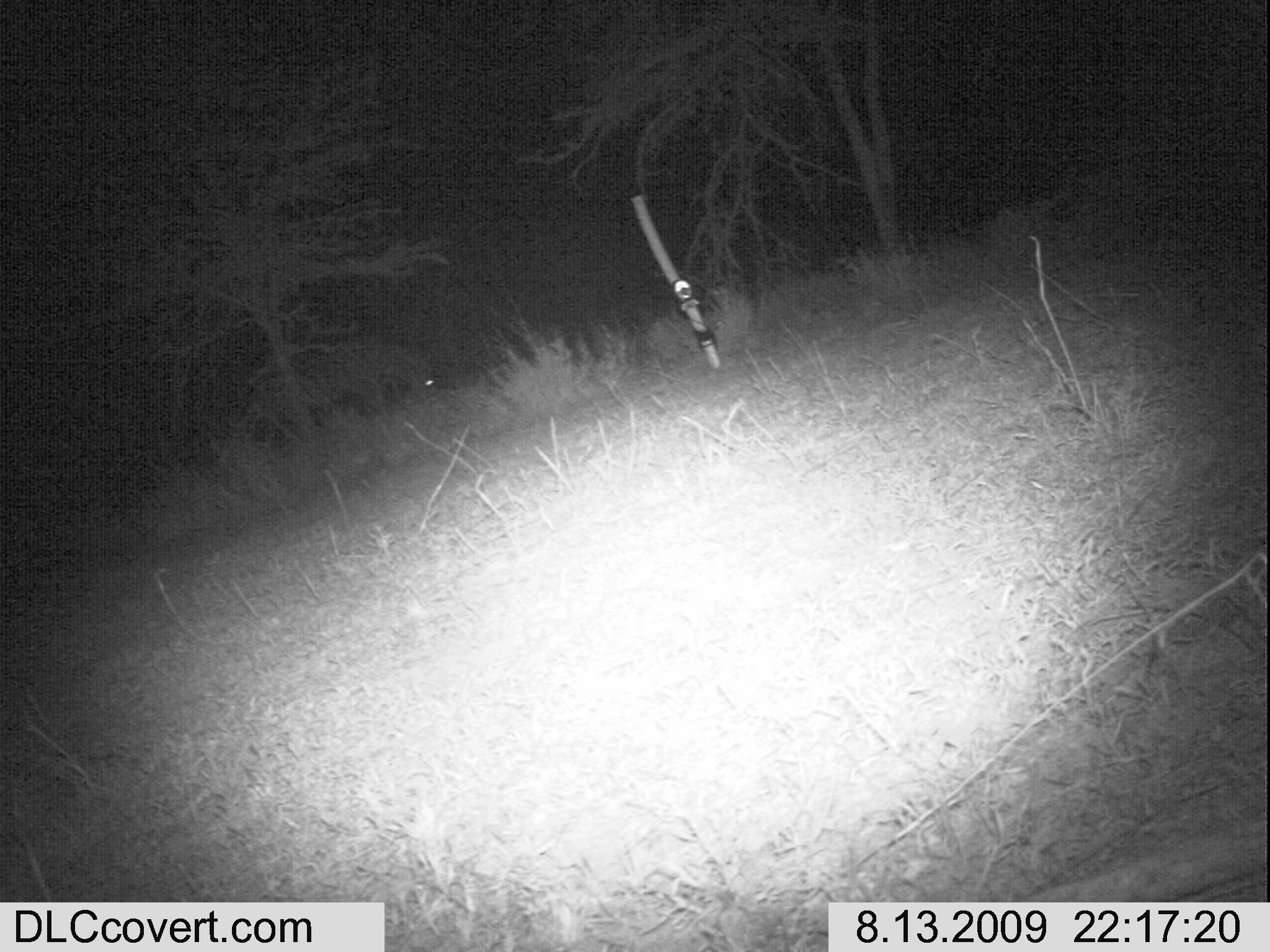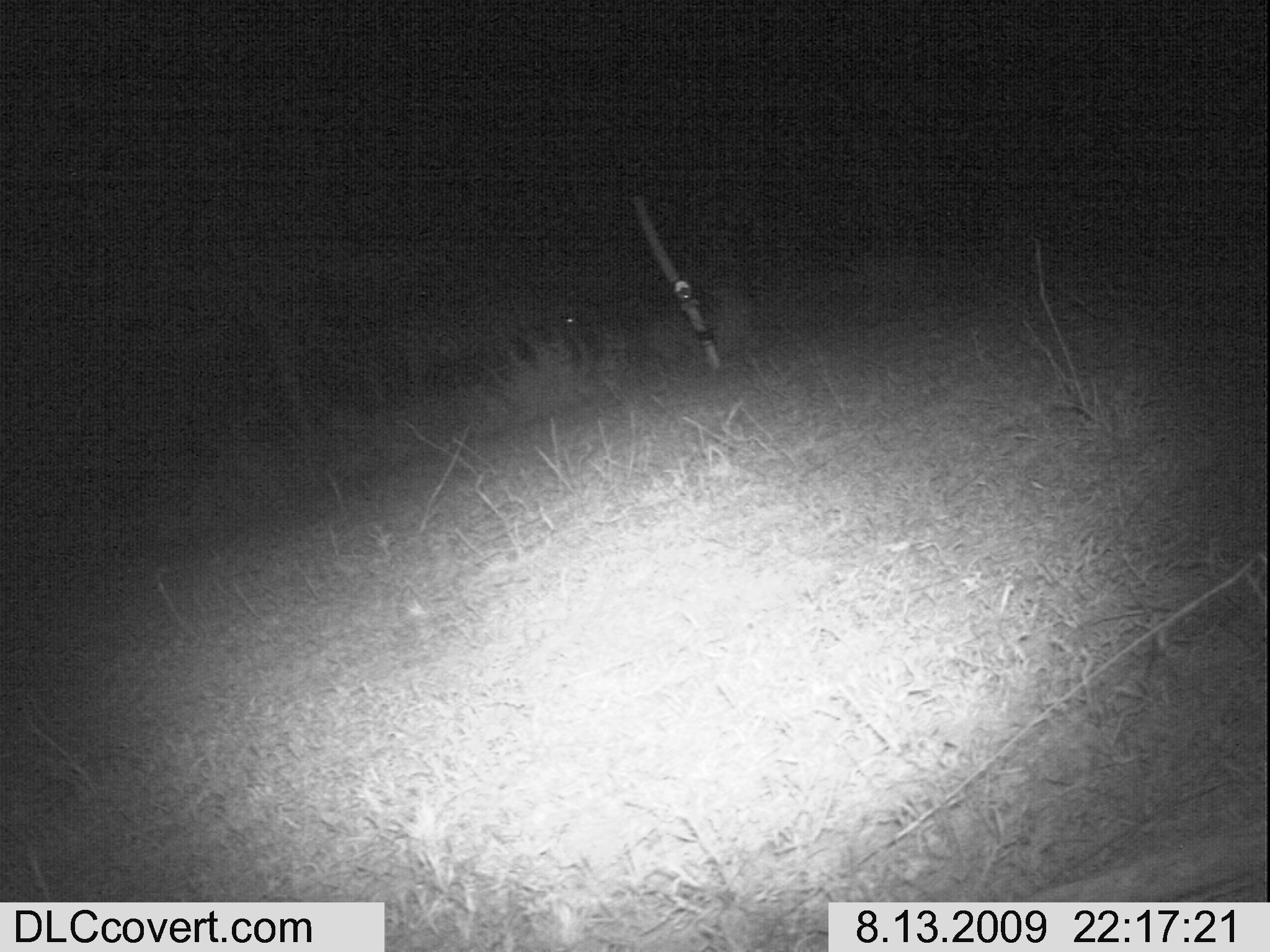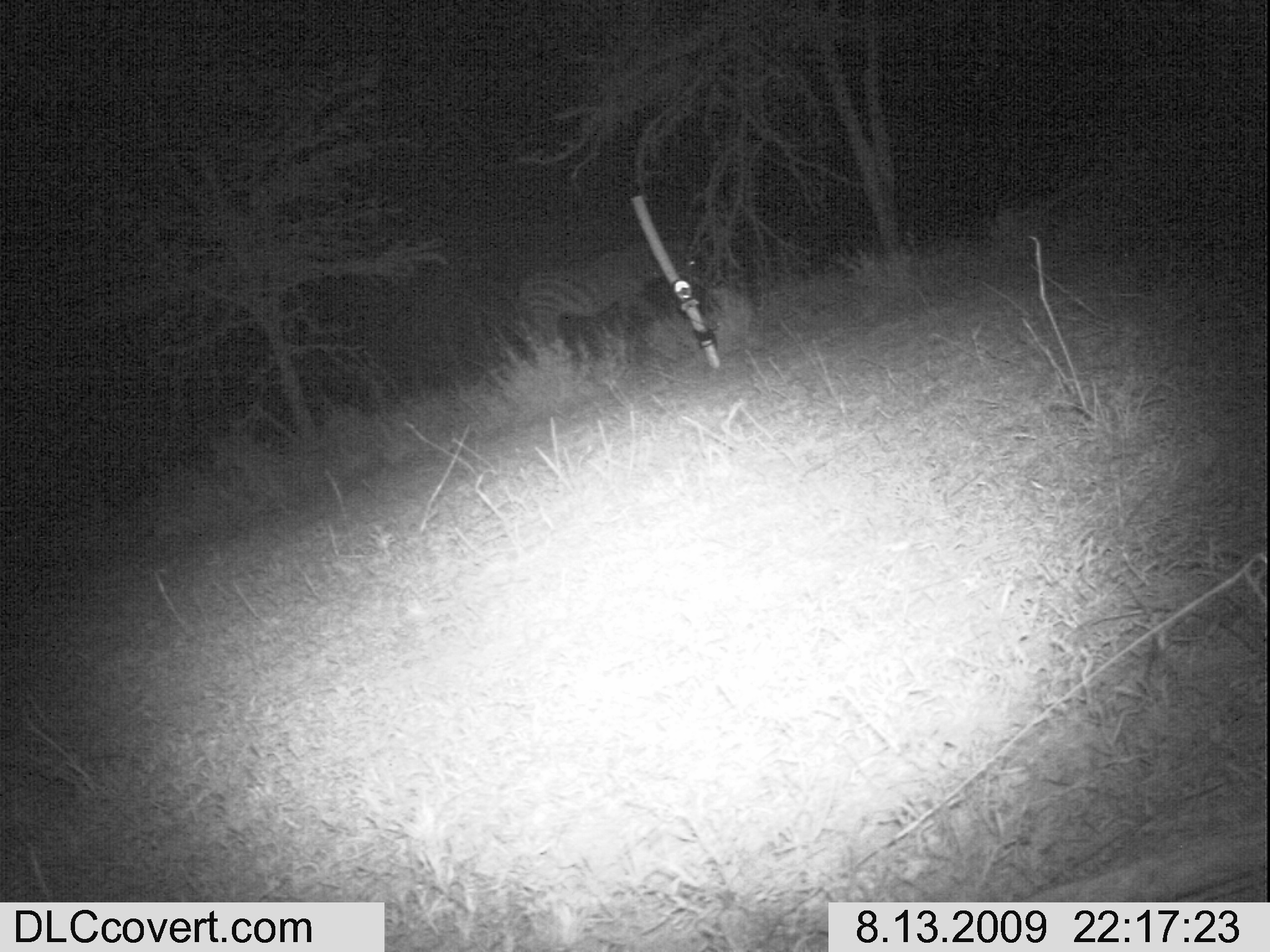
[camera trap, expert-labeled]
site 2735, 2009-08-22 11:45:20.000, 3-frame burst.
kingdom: Animalia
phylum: Chordata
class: Mammalia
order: Artiodactyla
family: Bovidae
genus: Bos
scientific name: Bos taurus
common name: domestic cattle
Bos taurus (domestic cattle), count 5.